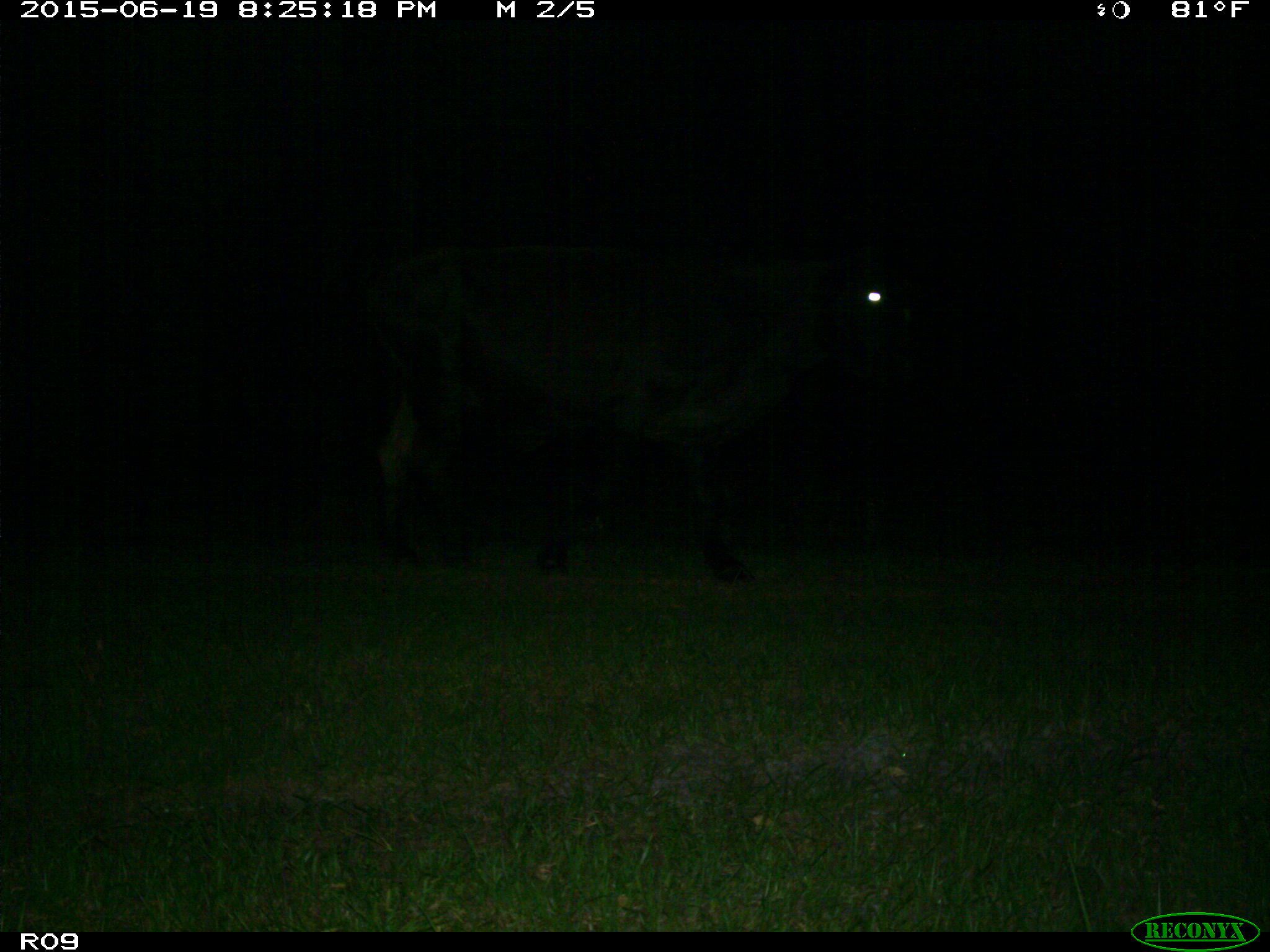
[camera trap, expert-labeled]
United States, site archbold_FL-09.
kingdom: Animalia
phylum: Chordata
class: Mammalia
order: Artiodactyla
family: Bovidae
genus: Bos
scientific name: Bos taurus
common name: domestic cow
Bos taurus (domestic cow).